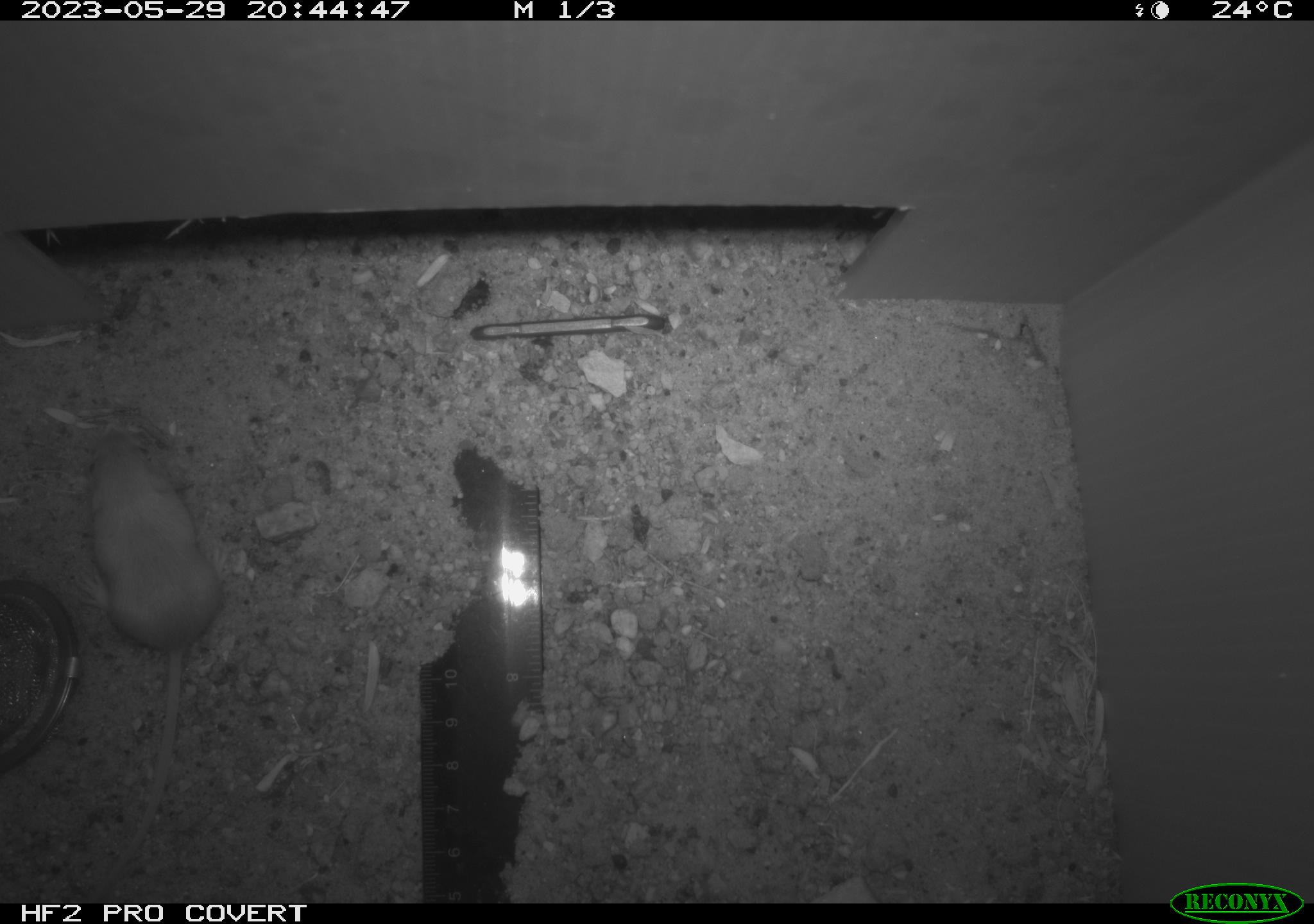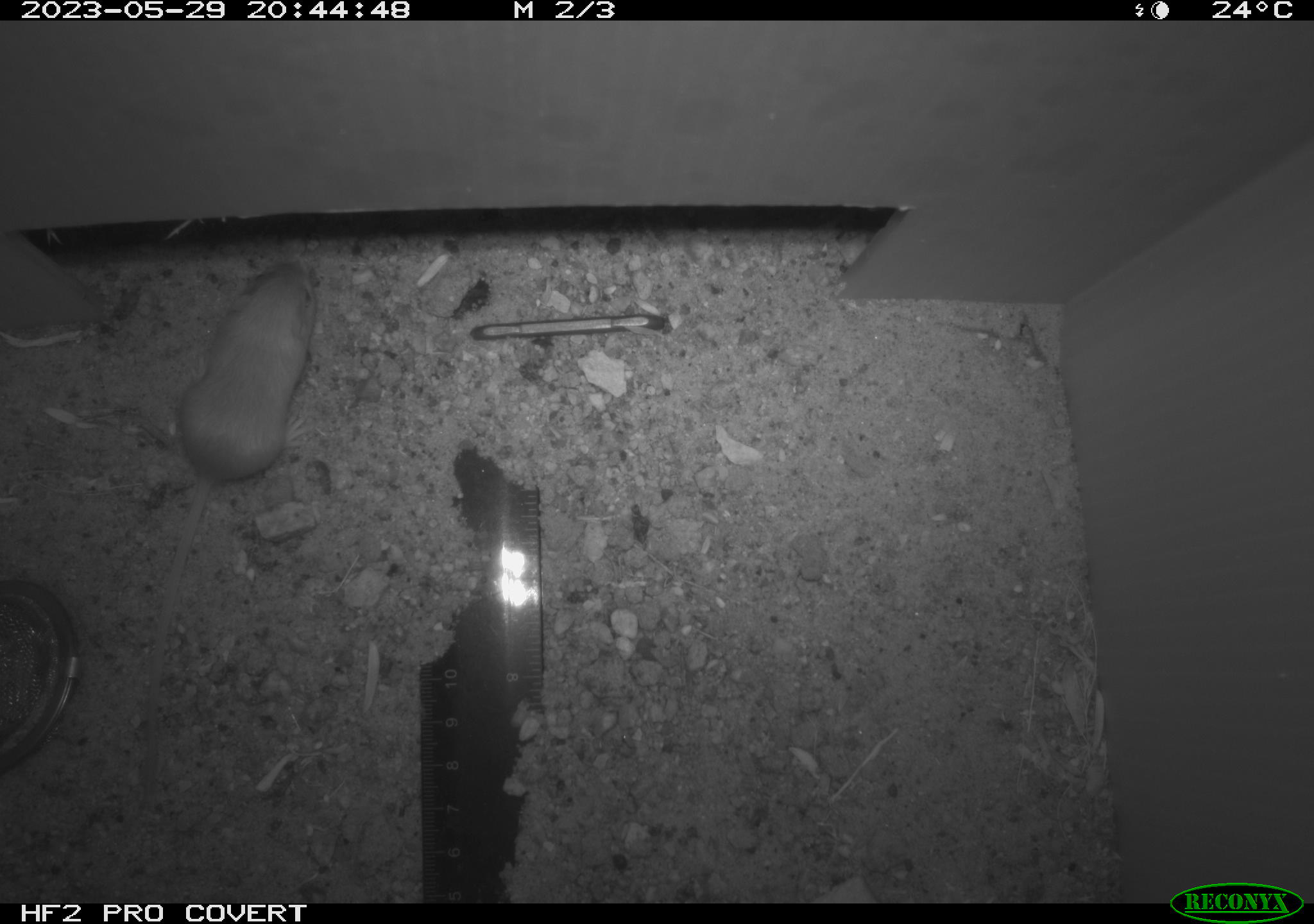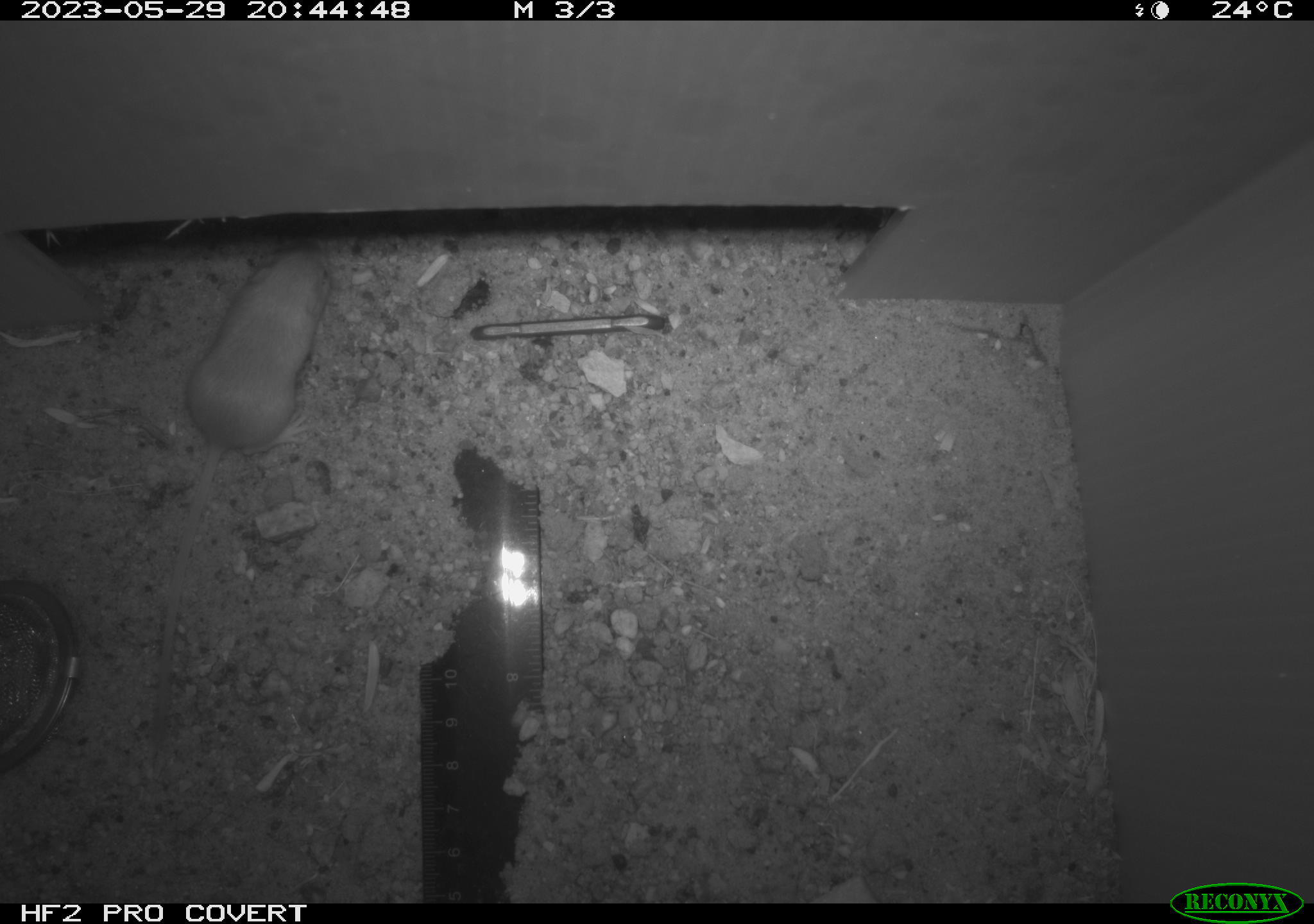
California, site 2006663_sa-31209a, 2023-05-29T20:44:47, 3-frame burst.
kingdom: Animalia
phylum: Chordata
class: Mammalia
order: Rodentia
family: Heteromyidae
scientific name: Heteromyidae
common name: kangaroo rats and pocket mice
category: heteromyidae family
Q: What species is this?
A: Heteromyidae family (kangaroo rats and pocket mice) (Heteromyidae).